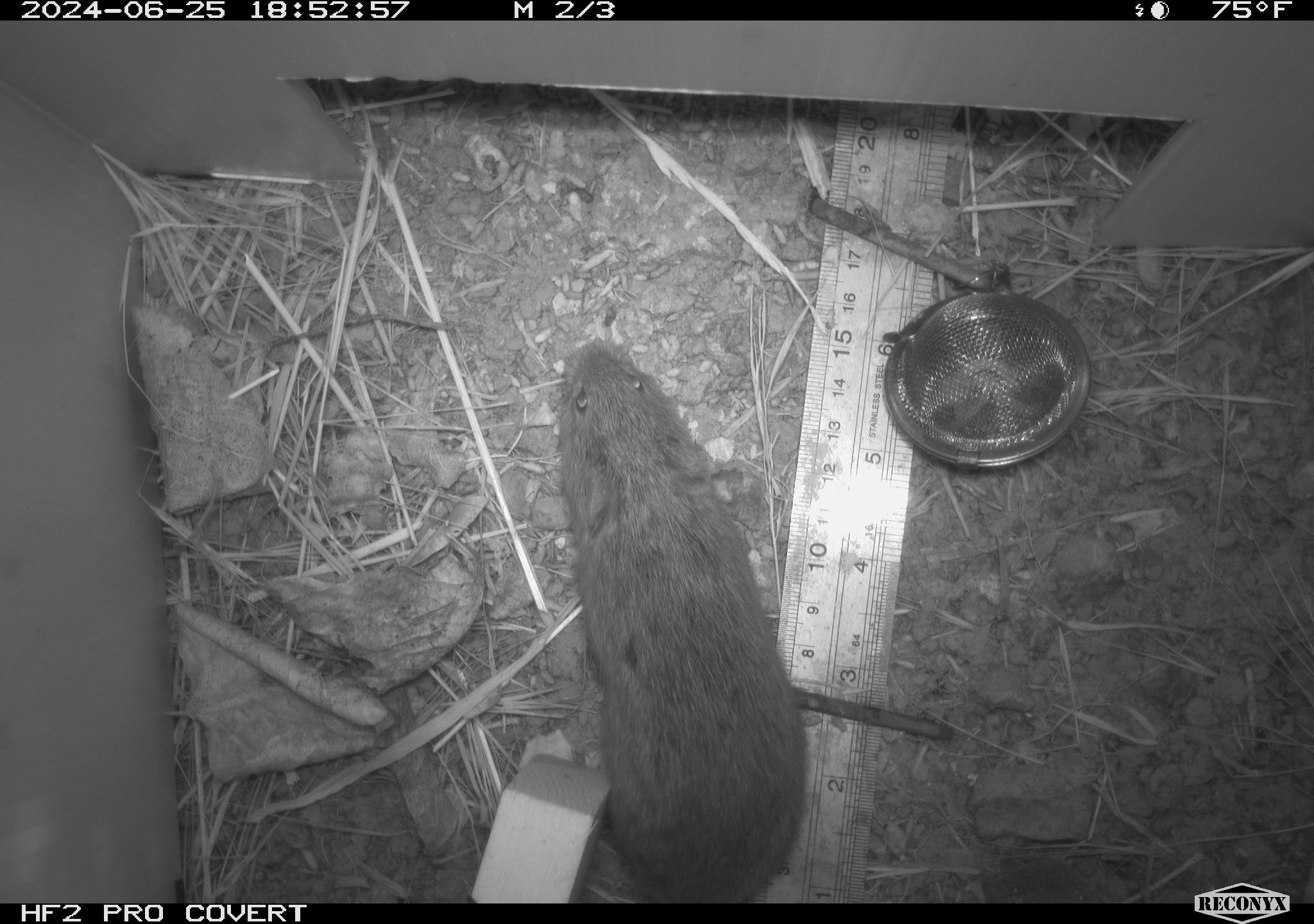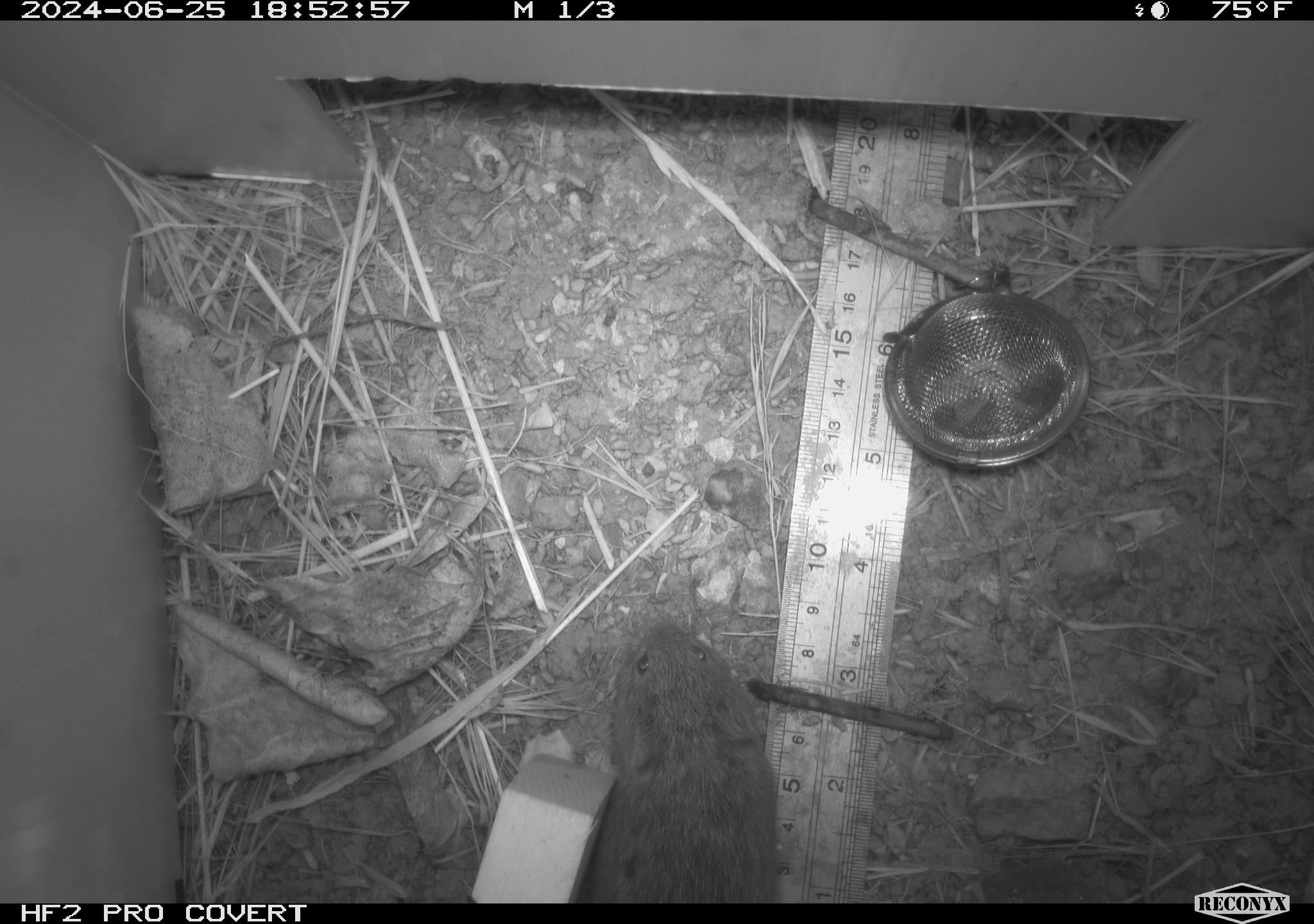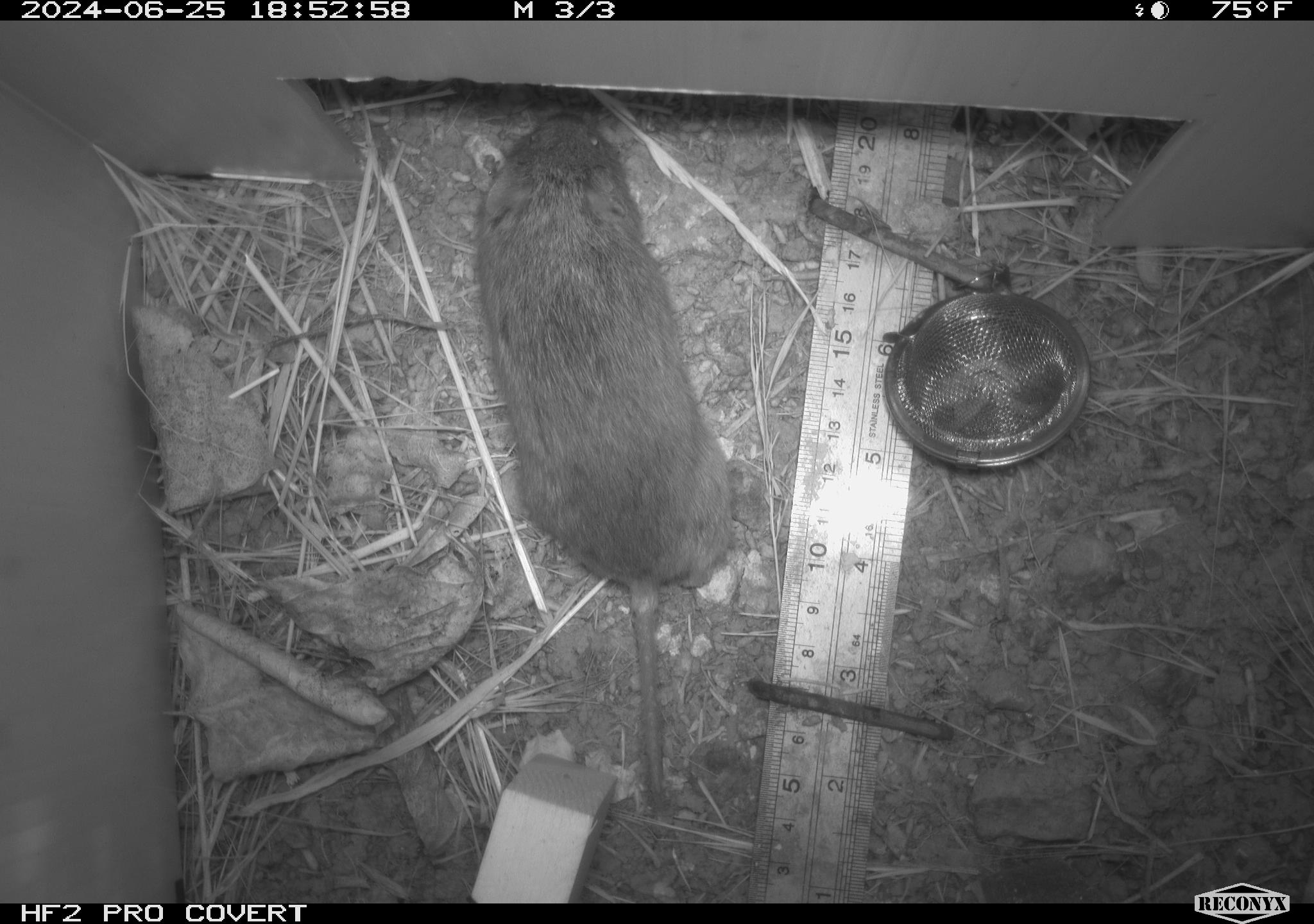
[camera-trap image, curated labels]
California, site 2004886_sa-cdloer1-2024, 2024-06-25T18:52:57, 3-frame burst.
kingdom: Animalia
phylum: Chordata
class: Mammalia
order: Rodentia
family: Cricetidae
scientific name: Arvicolinae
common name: voles, lemmings, and muskrats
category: arvicolinae subfamily